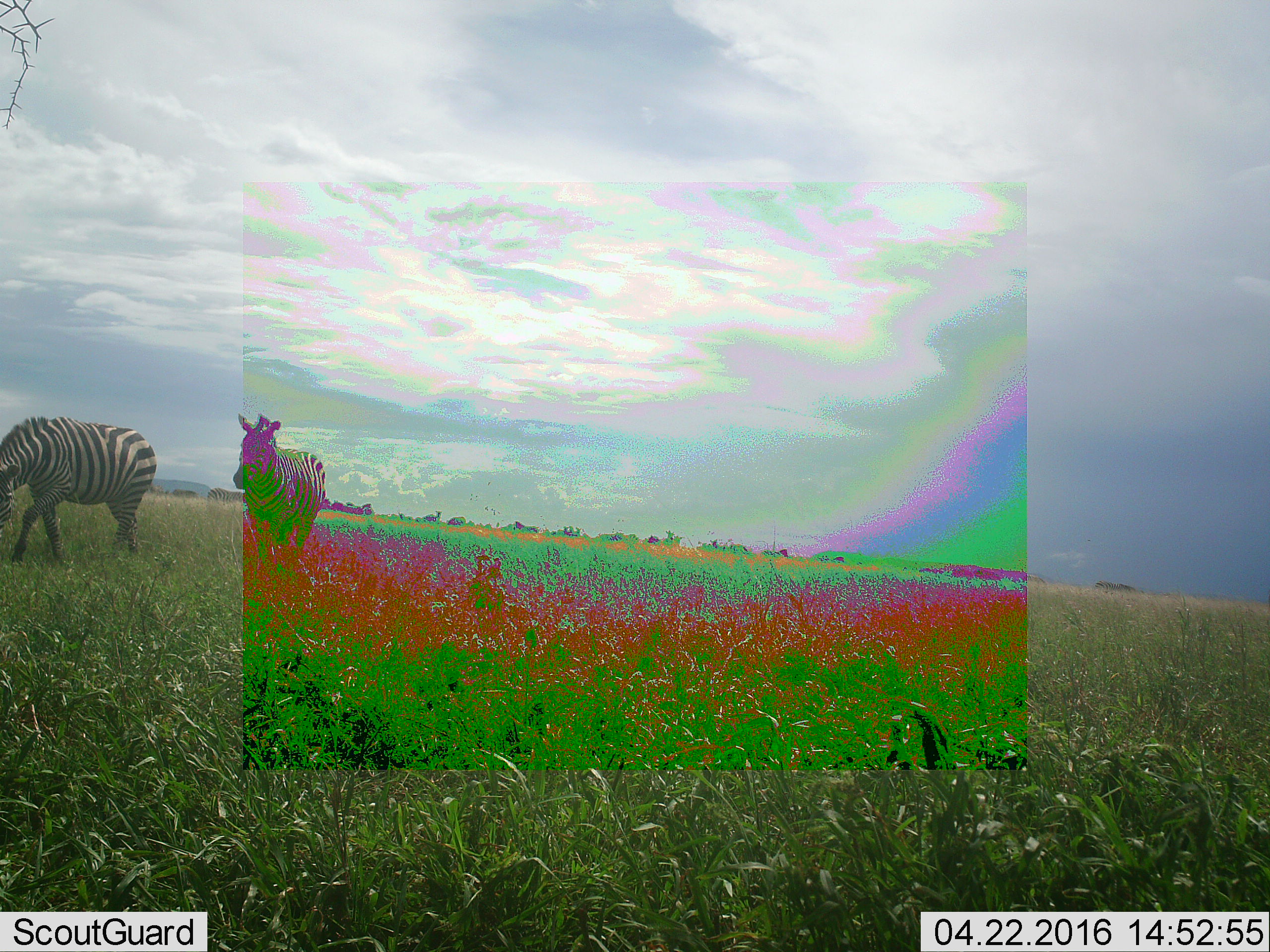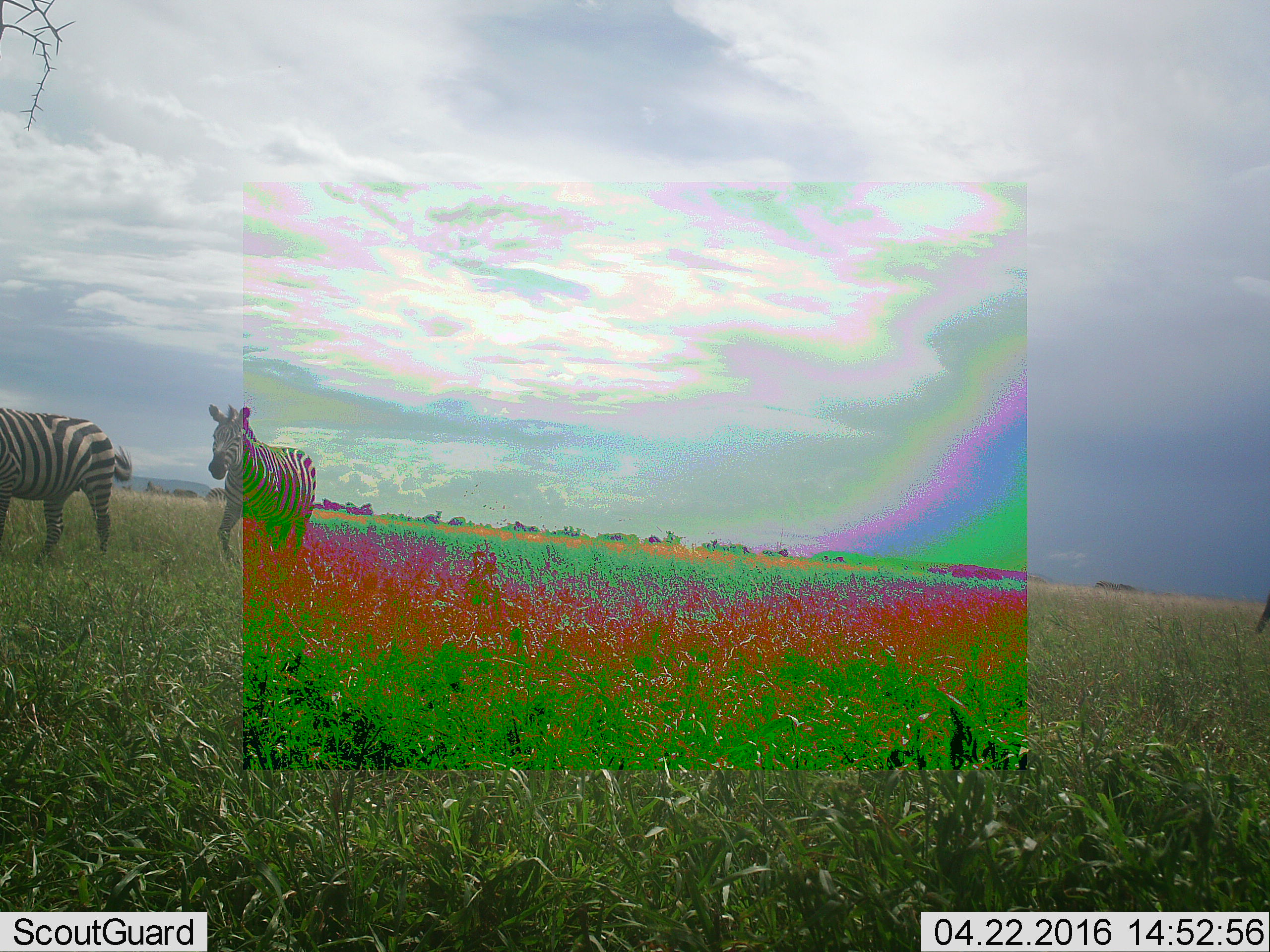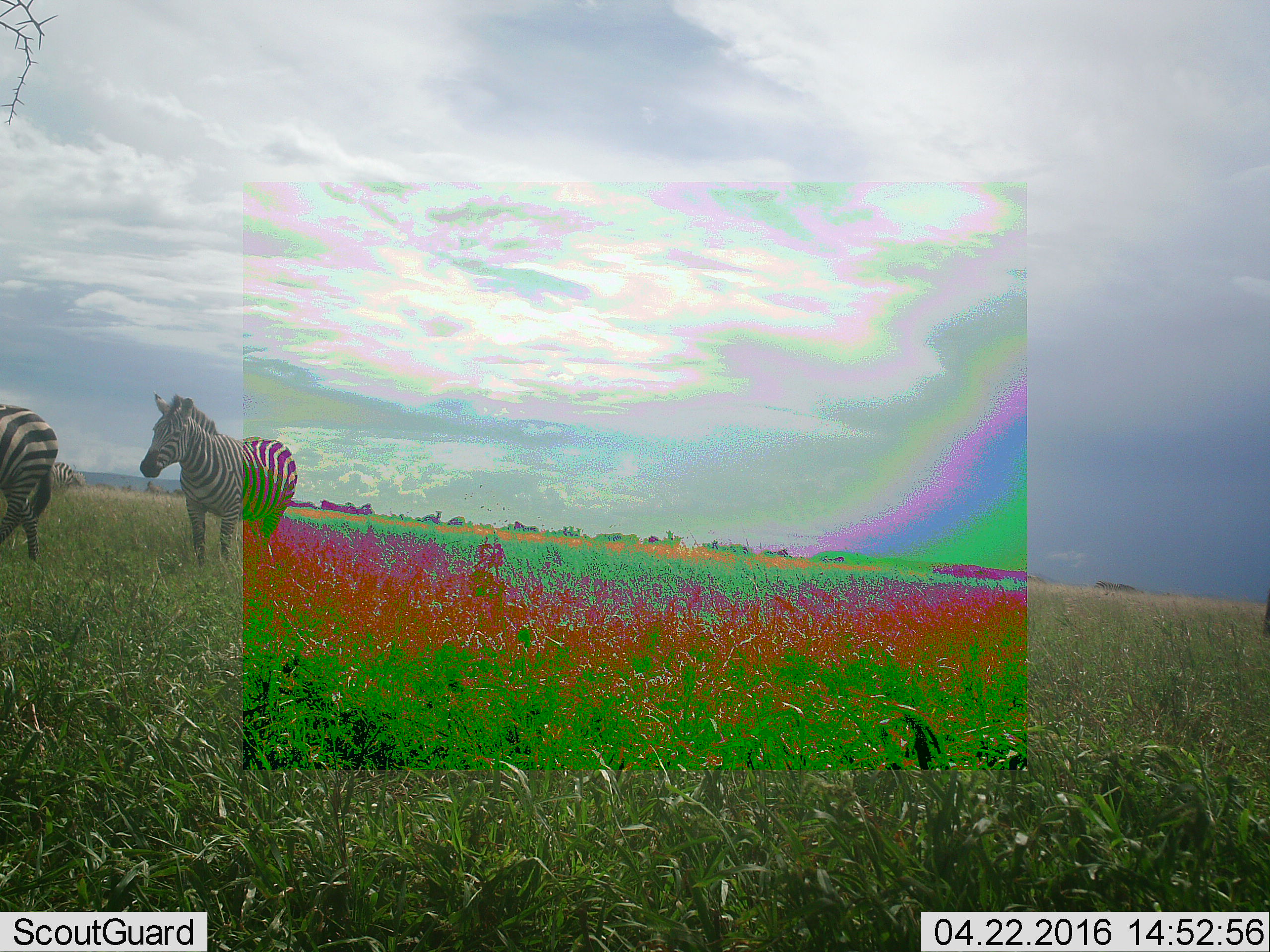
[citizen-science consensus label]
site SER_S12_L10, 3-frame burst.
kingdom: Animalia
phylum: Chordata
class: Mammalia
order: Perissodactyla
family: Equidae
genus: Equus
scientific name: Equus quagga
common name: plains zebra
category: zebraplains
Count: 2.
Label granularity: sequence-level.